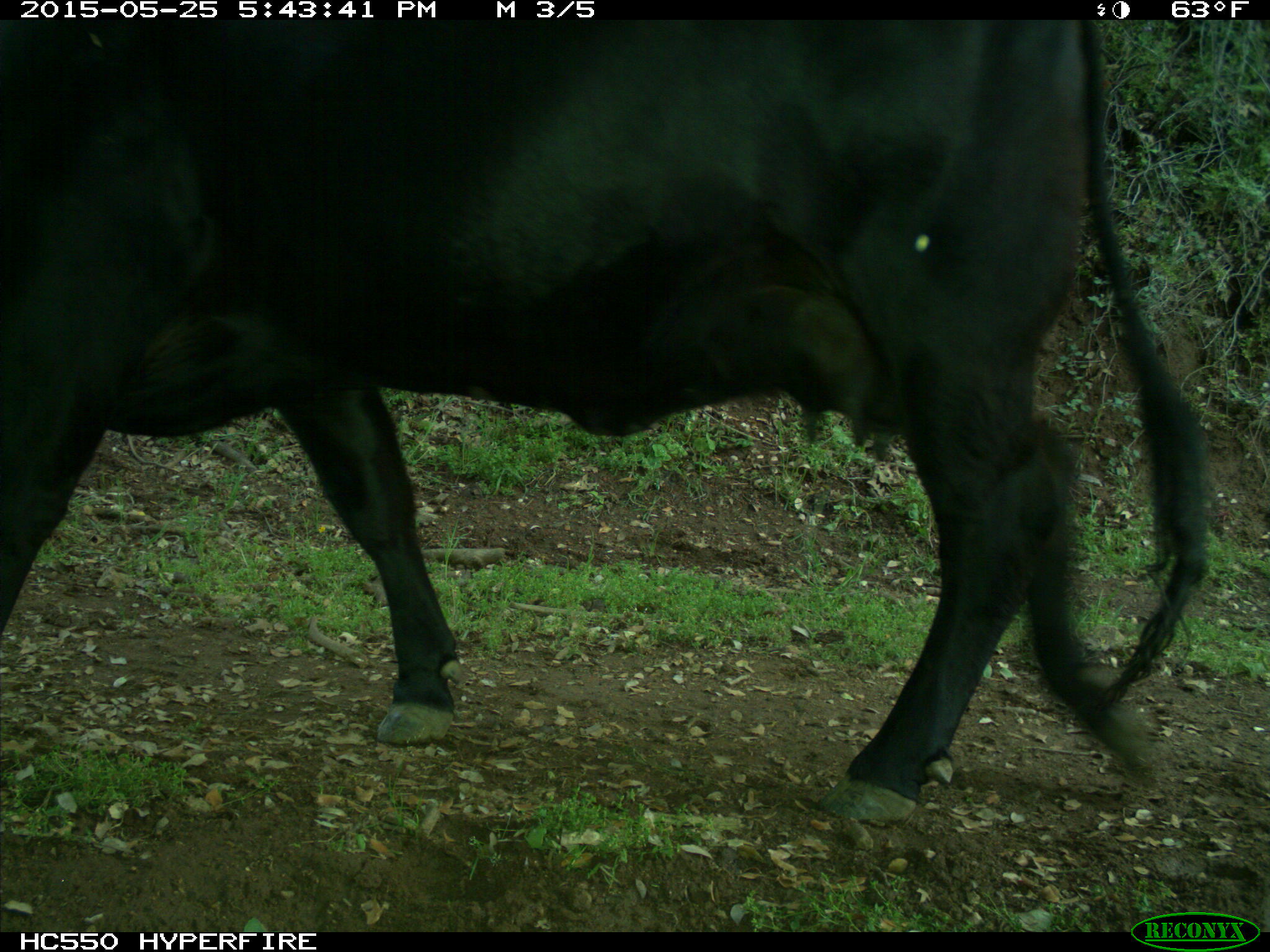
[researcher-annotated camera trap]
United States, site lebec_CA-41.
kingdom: Animalia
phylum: Chordata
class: Mammalia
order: Artiodactyla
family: Bovidae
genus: Bos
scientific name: Bos taurus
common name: domestic cow